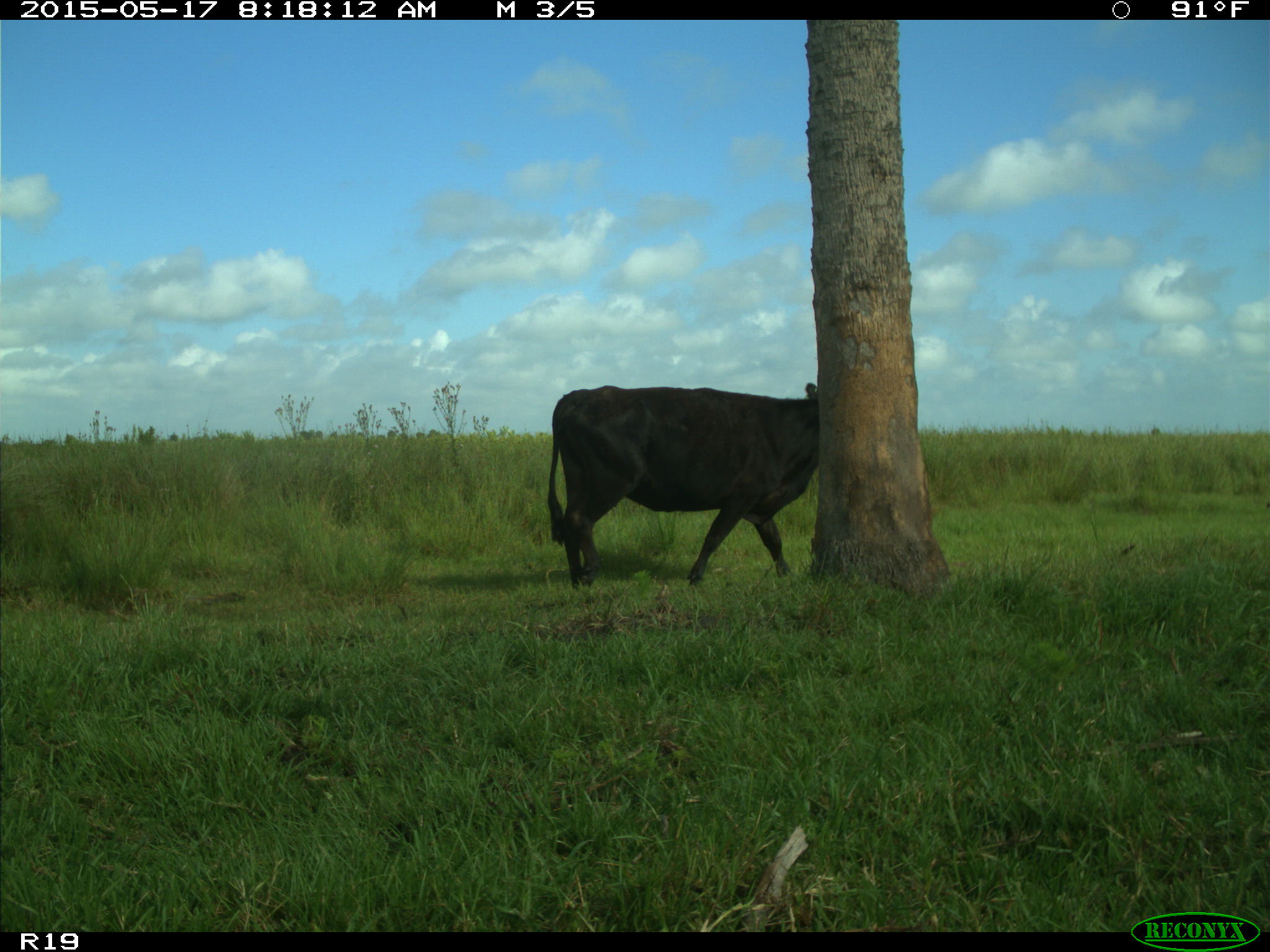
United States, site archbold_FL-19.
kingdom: Animalia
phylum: Chordata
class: Mammalia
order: Artiodactyla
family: Bovidae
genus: Bos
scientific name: Bos taurus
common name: domestic cow